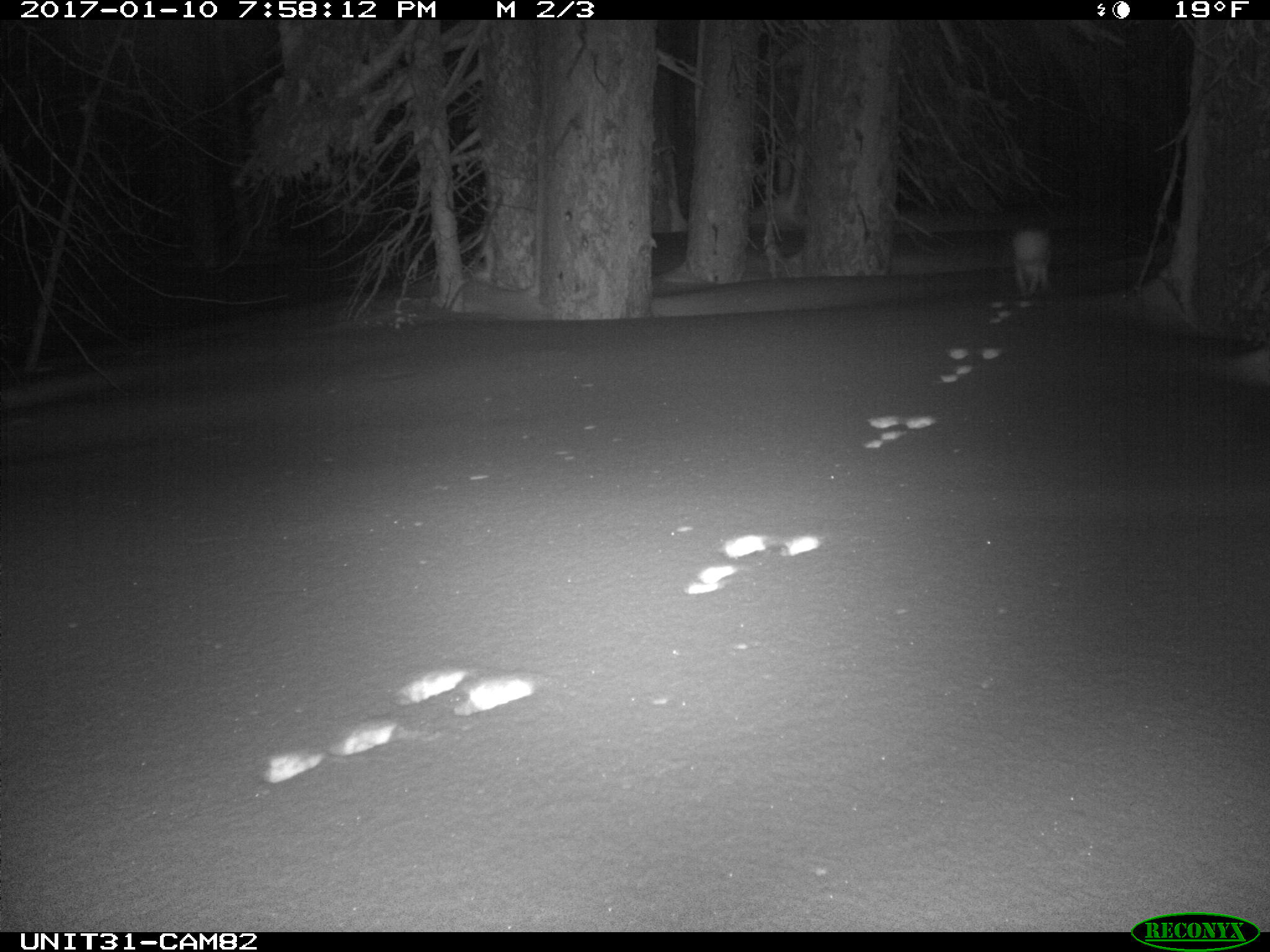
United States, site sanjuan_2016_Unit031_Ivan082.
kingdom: Animalia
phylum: Chordata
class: Mammalia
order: Lagomorpha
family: Leporidae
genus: Lepus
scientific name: Lepus americanus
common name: snowshoe hare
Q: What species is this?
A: Lepus americanus (snowshoe hare).